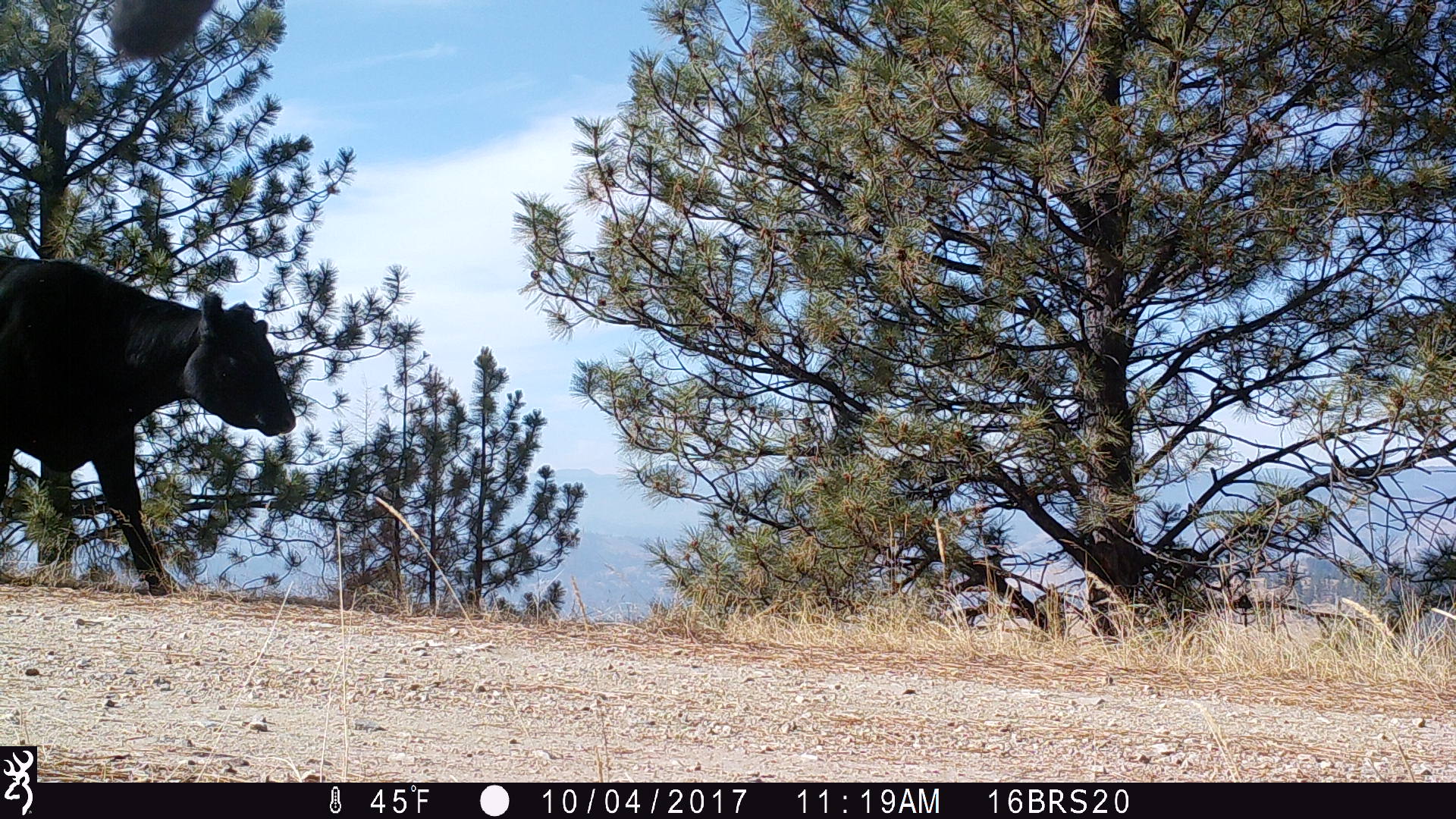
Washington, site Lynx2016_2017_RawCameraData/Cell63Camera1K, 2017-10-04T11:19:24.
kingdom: Animalia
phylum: Chordata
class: Mammalia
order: Artiodactyla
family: Bovidae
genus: Bos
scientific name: Bos taurus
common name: domestic cattle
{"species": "domestic cattle (Bos taurus)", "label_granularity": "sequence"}